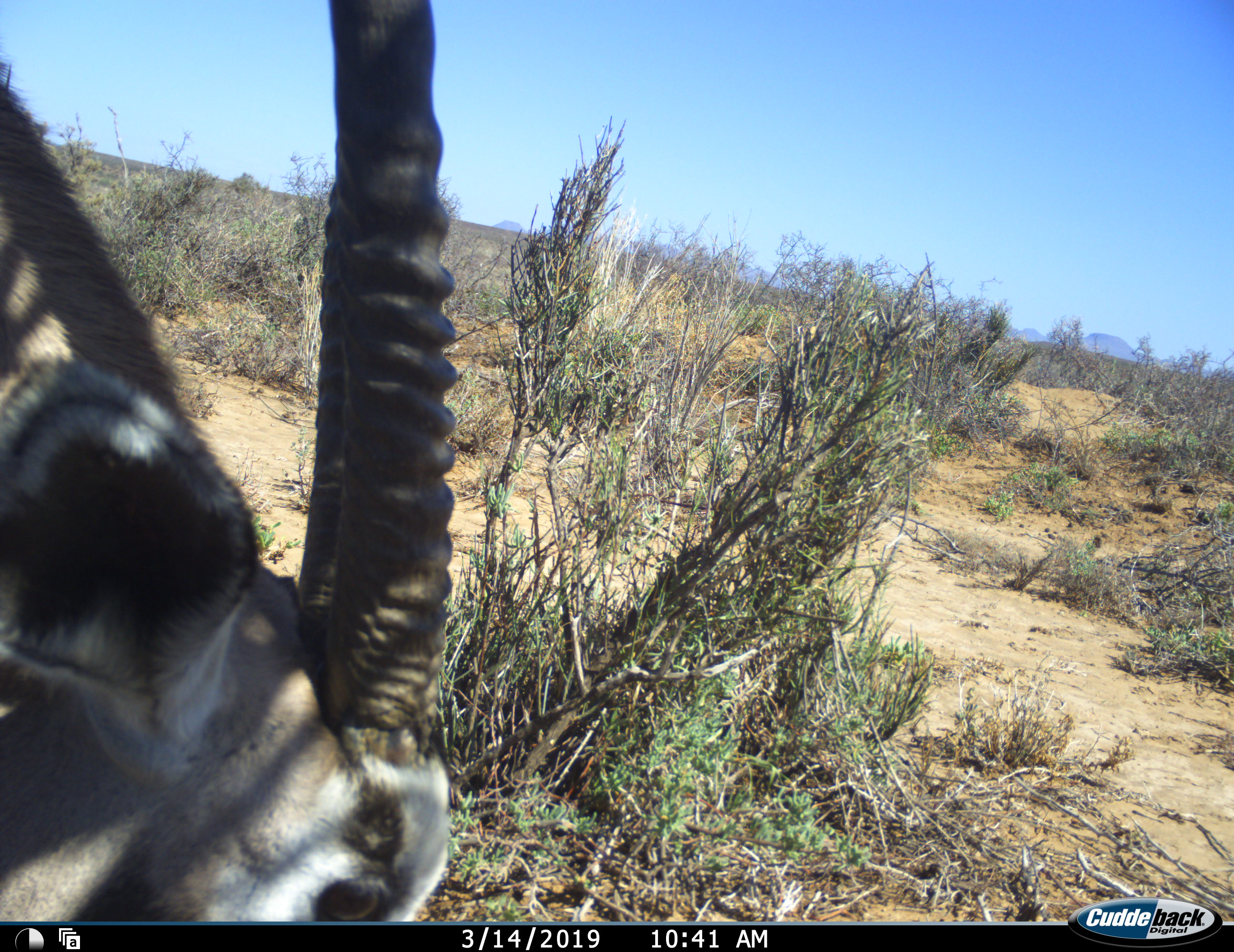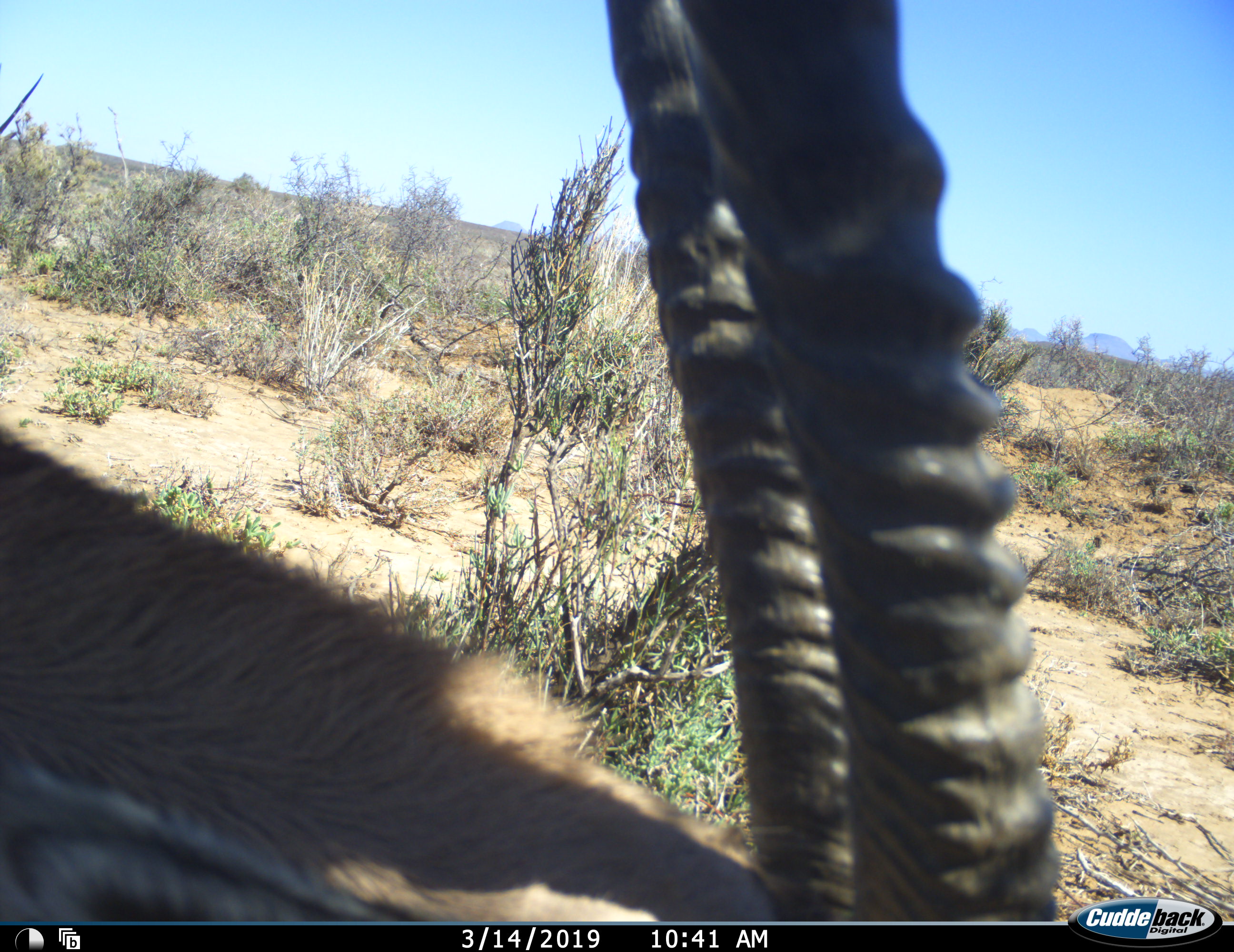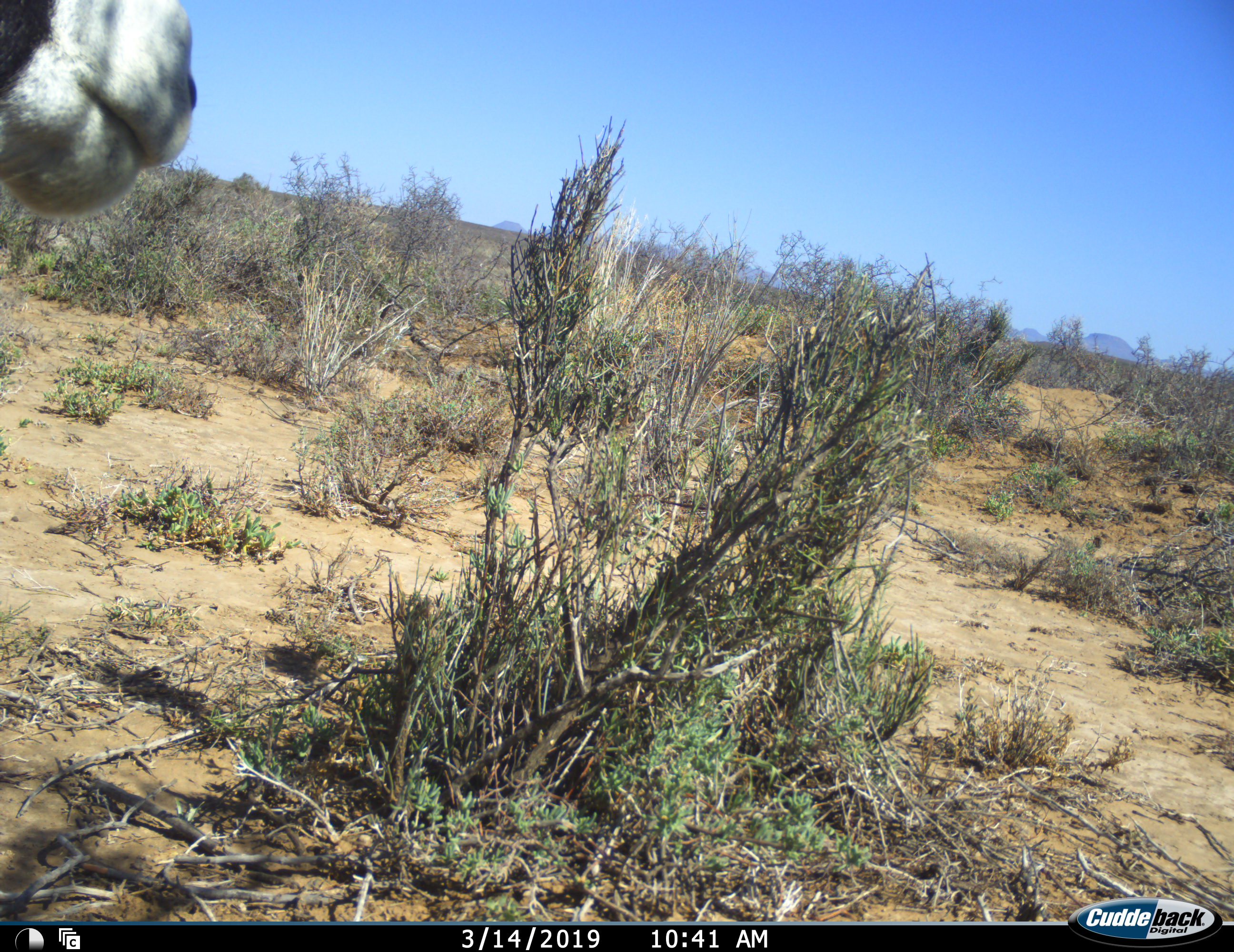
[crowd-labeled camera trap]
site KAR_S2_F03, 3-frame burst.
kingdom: Animalia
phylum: Chordata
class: Mammalia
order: Artiodactyla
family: Bovidae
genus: Oryx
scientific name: Oryx gazella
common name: gemsbok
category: oryx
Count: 1.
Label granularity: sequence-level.